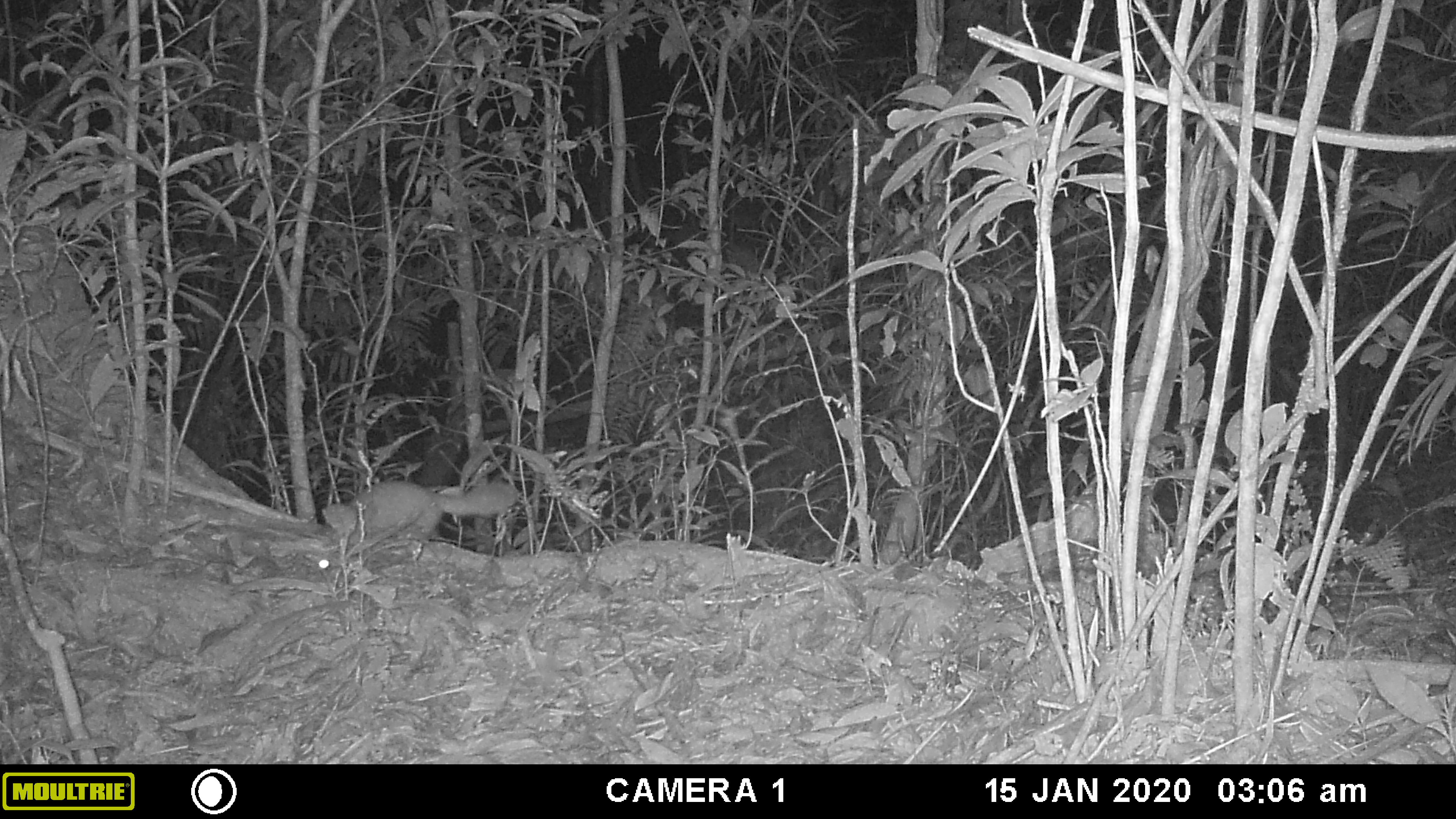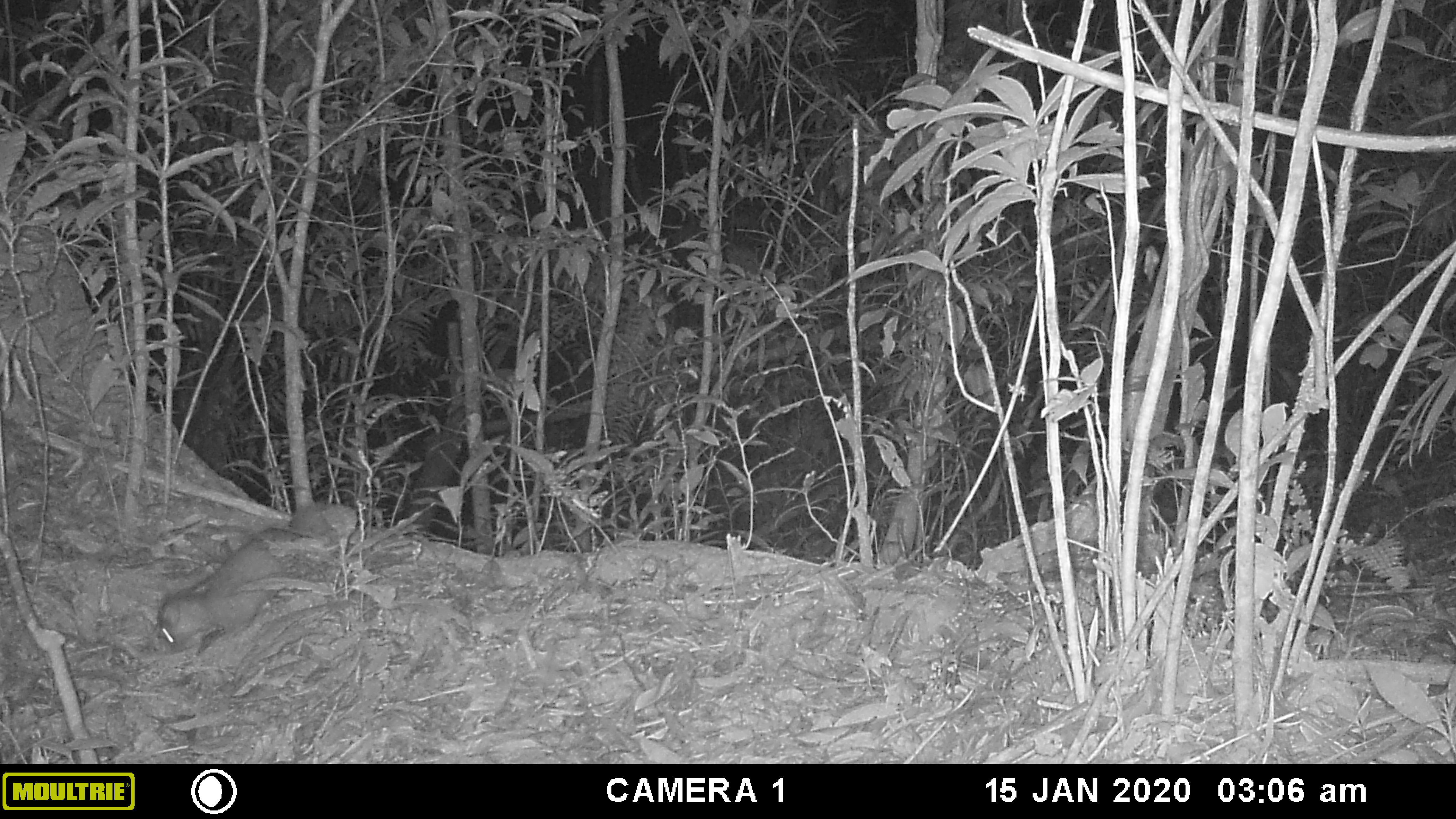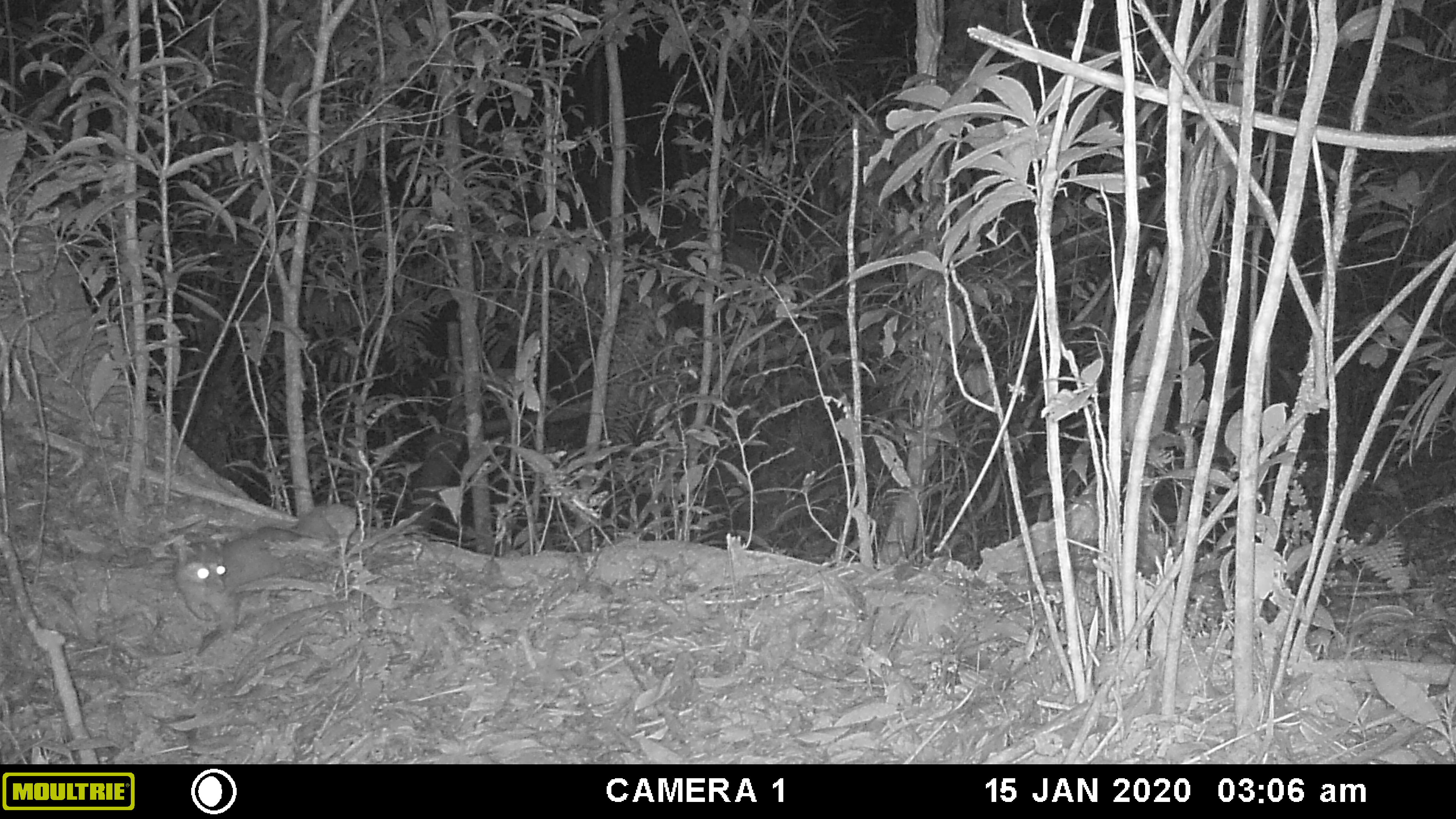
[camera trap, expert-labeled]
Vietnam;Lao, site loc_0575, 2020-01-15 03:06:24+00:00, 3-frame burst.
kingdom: Animalia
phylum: Chordata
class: Mammalia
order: Carnivora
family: Mustelidae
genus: Melogale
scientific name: Melogale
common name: ferret badger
Ferret badger (Melogale). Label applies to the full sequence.